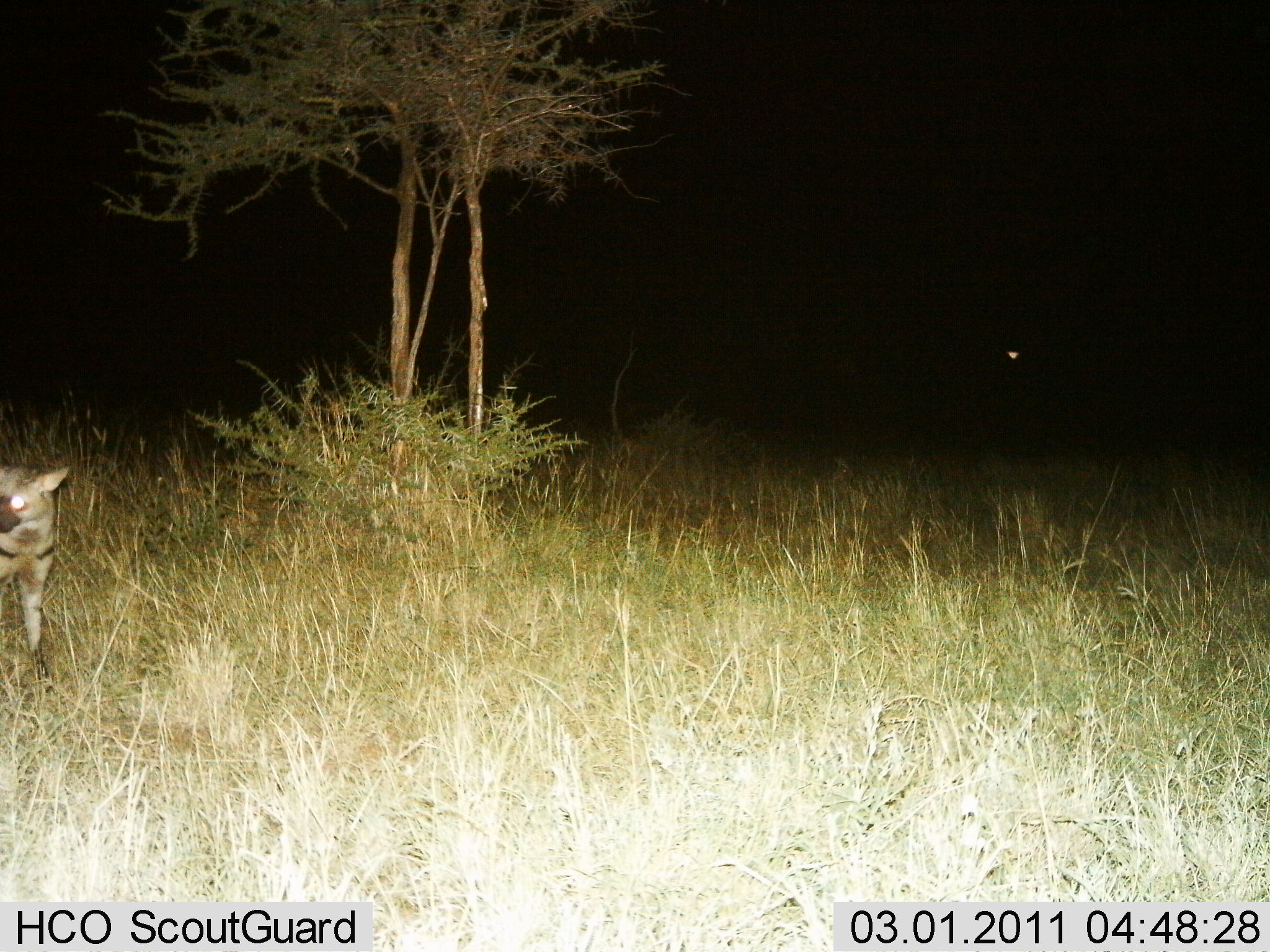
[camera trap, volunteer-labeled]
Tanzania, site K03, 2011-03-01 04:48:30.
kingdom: Animalia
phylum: Chordata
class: Mammalia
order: Carnivora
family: Hyaenidae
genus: Hyaena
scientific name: Hyaena hyaena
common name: striped hyena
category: hyenastriped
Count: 1.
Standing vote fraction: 100%.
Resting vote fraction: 0%.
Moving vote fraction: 0%.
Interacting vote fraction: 0%.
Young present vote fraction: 0%.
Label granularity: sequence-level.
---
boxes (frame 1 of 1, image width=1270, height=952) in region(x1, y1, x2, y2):
animal: region(0, 464, 72, 682)